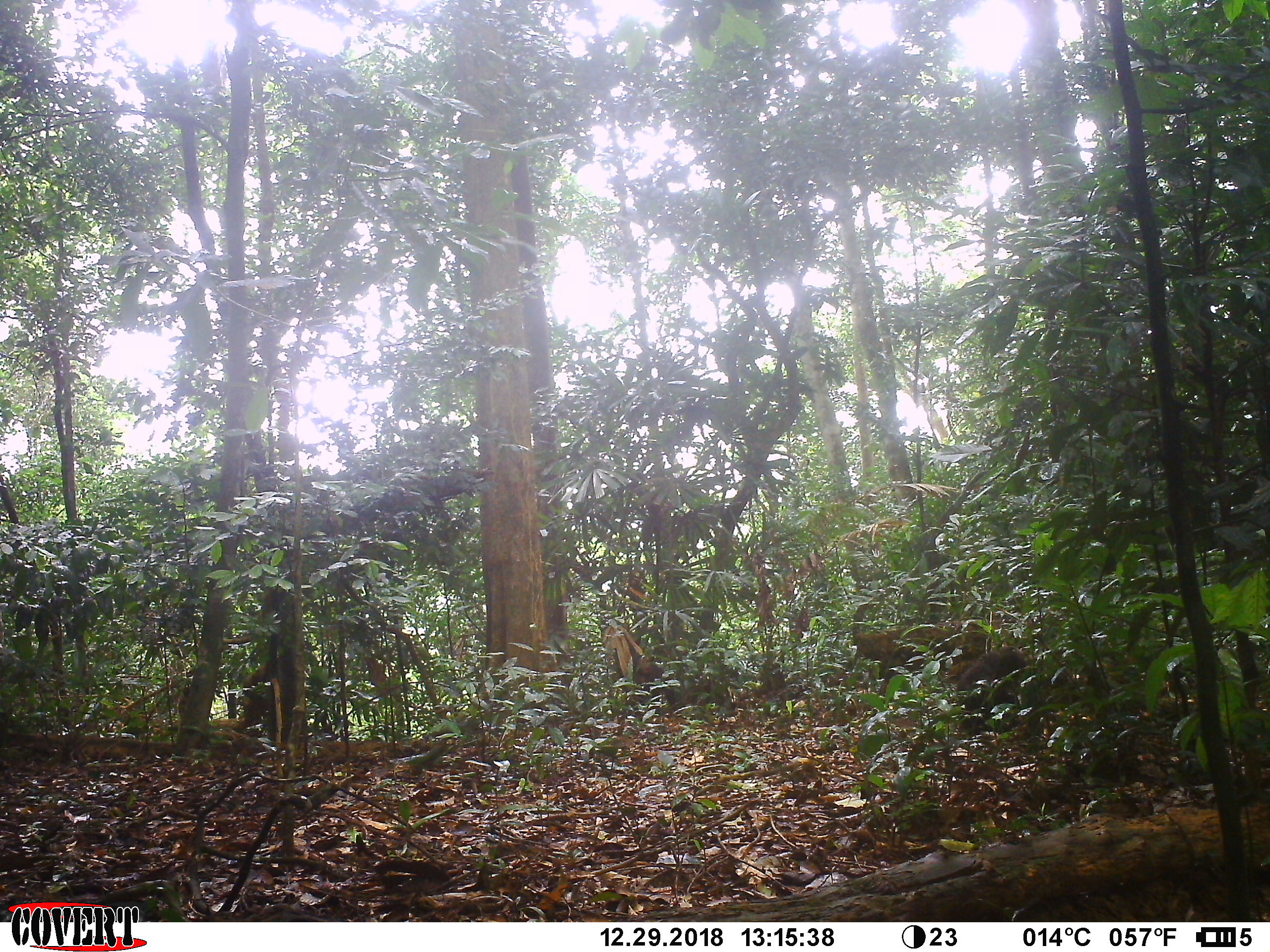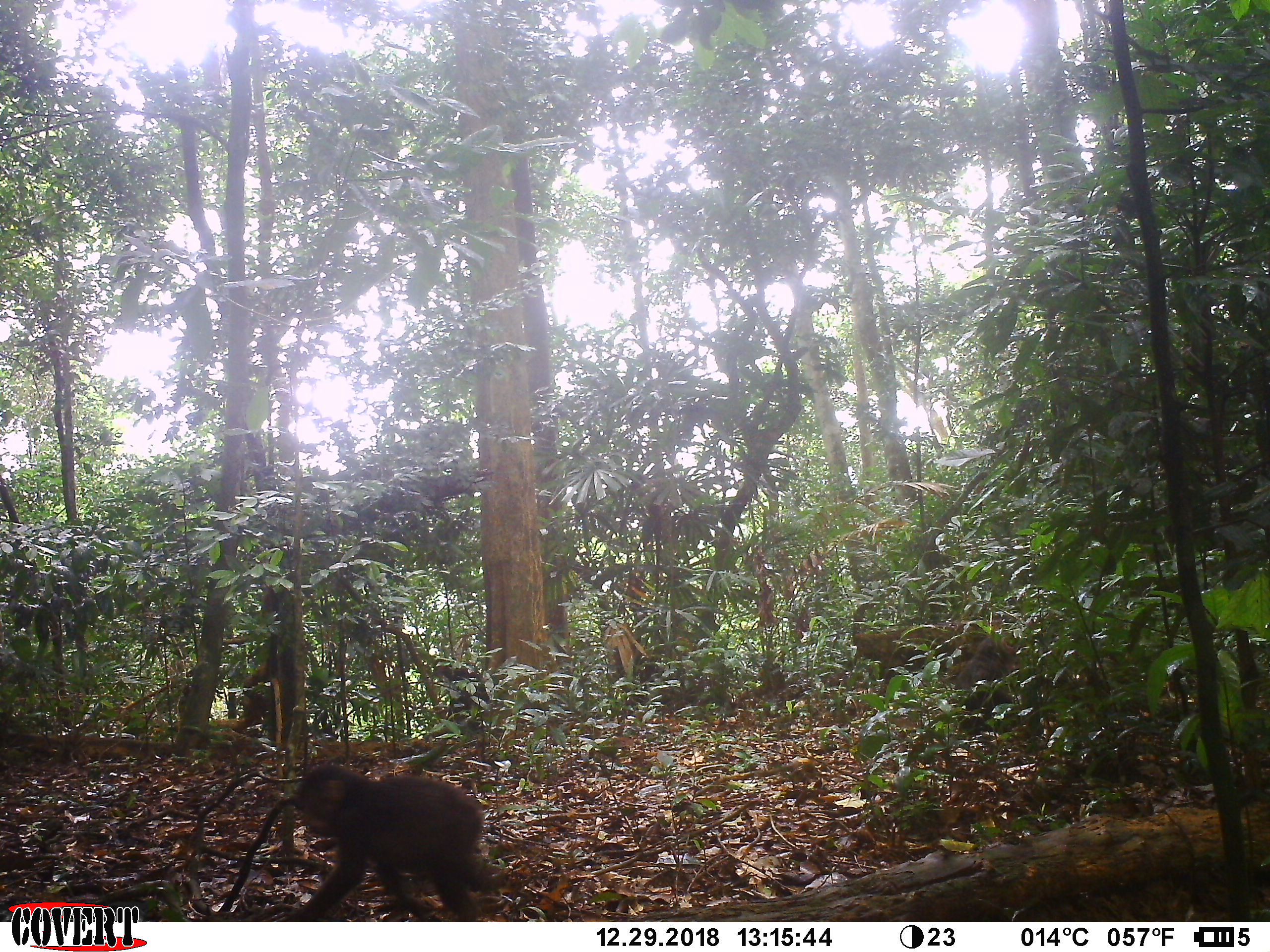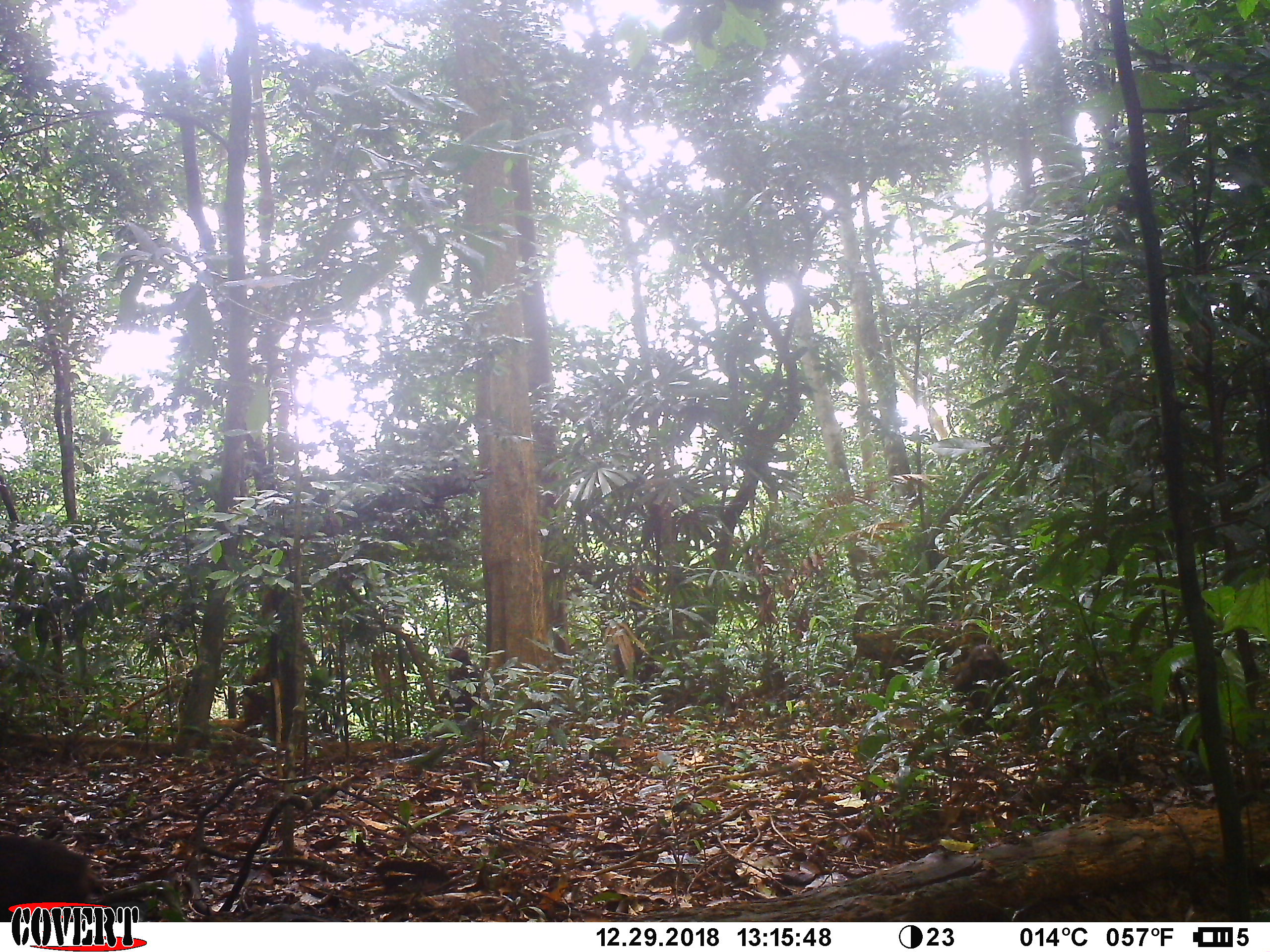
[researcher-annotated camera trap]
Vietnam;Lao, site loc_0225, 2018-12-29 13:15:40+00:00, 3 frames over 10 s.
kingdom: Animalia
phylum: Chordata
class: Mammalia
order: Primates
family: Cercopithecidae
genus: Macaca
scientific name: Macaca arctoides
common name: stump-tailed macaque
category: stump tailed macaque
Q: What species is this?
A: Stump tailed macaque (stump-tailed macaque) (Macaca arctoides).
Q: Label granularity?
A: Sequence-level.